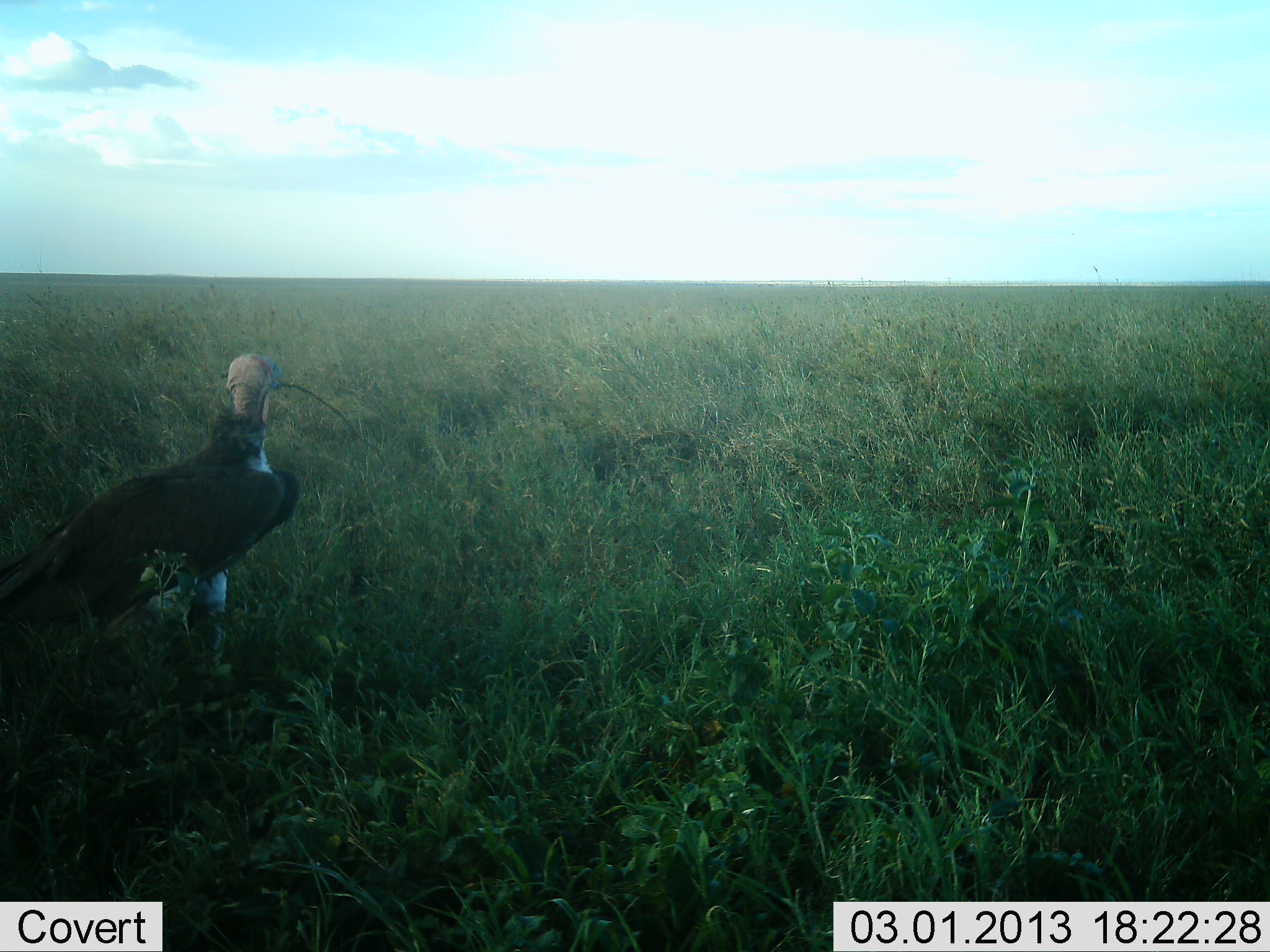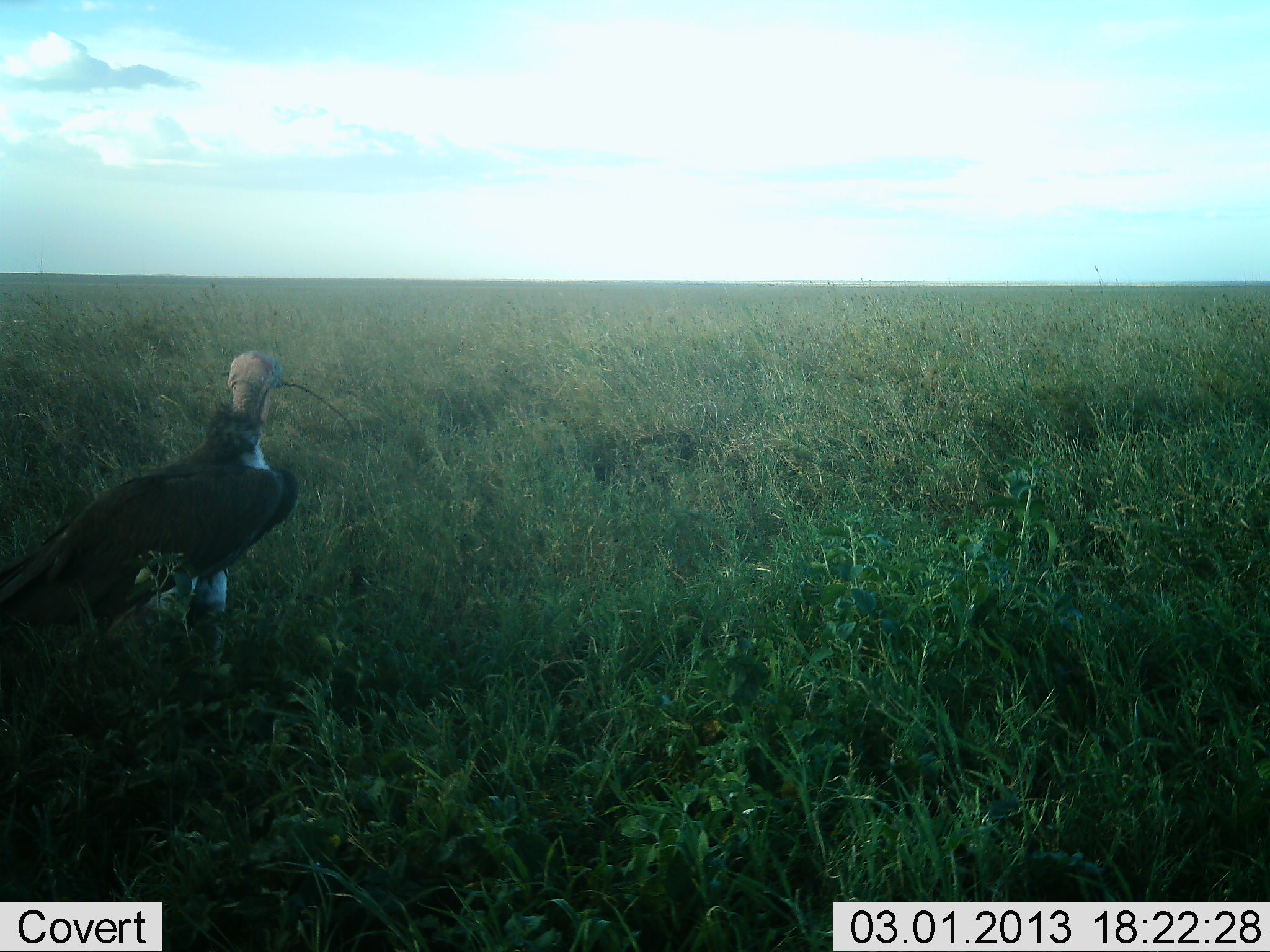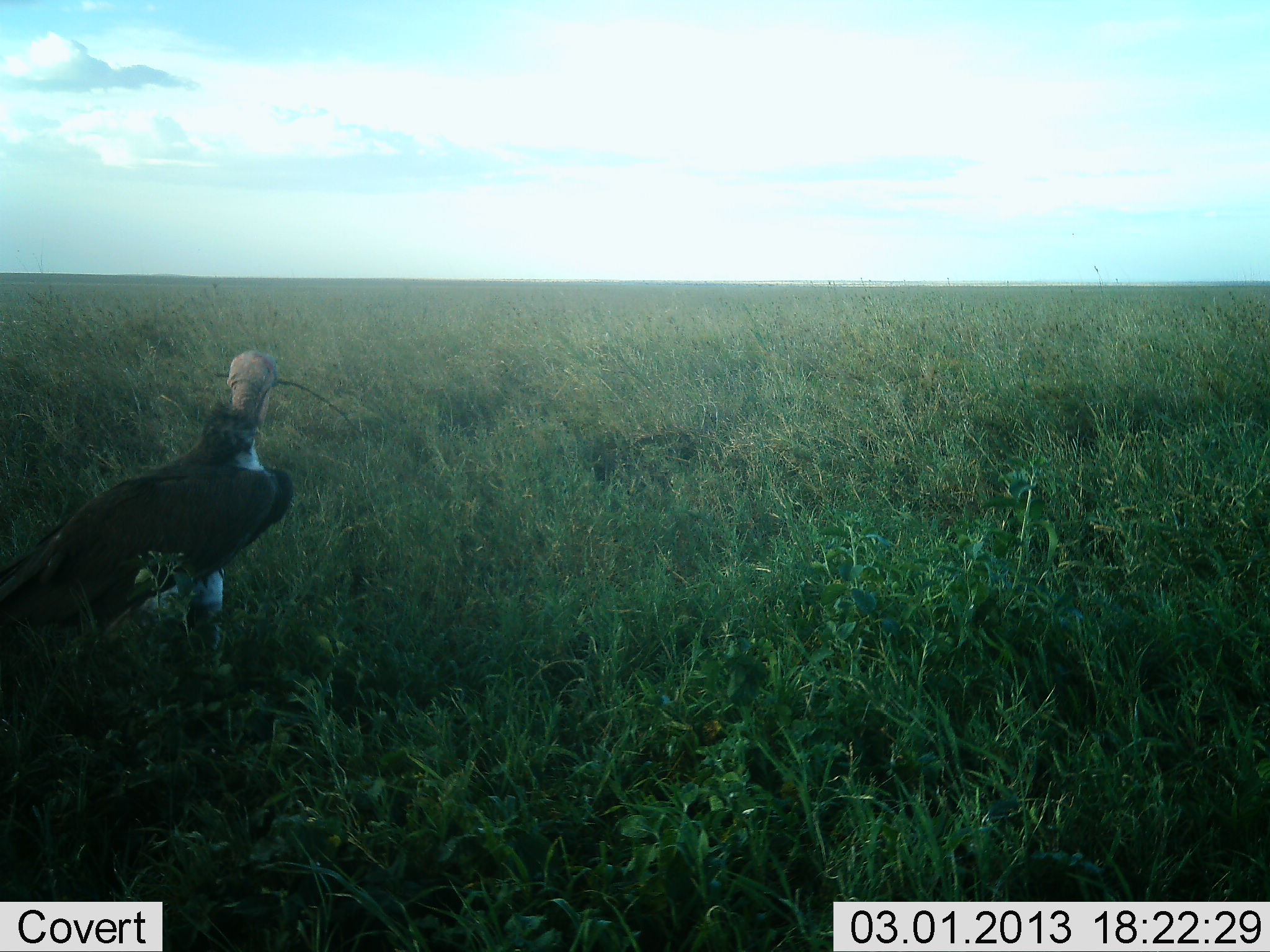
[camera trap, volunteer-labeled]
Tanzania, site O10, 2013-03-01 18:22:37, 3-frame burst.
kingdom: Animalia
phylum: Chordata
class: Aves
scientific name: Aves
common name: bird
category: otherbird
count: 1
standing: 100%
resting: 0%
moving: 0%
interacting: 0%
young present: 0%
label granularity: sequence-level